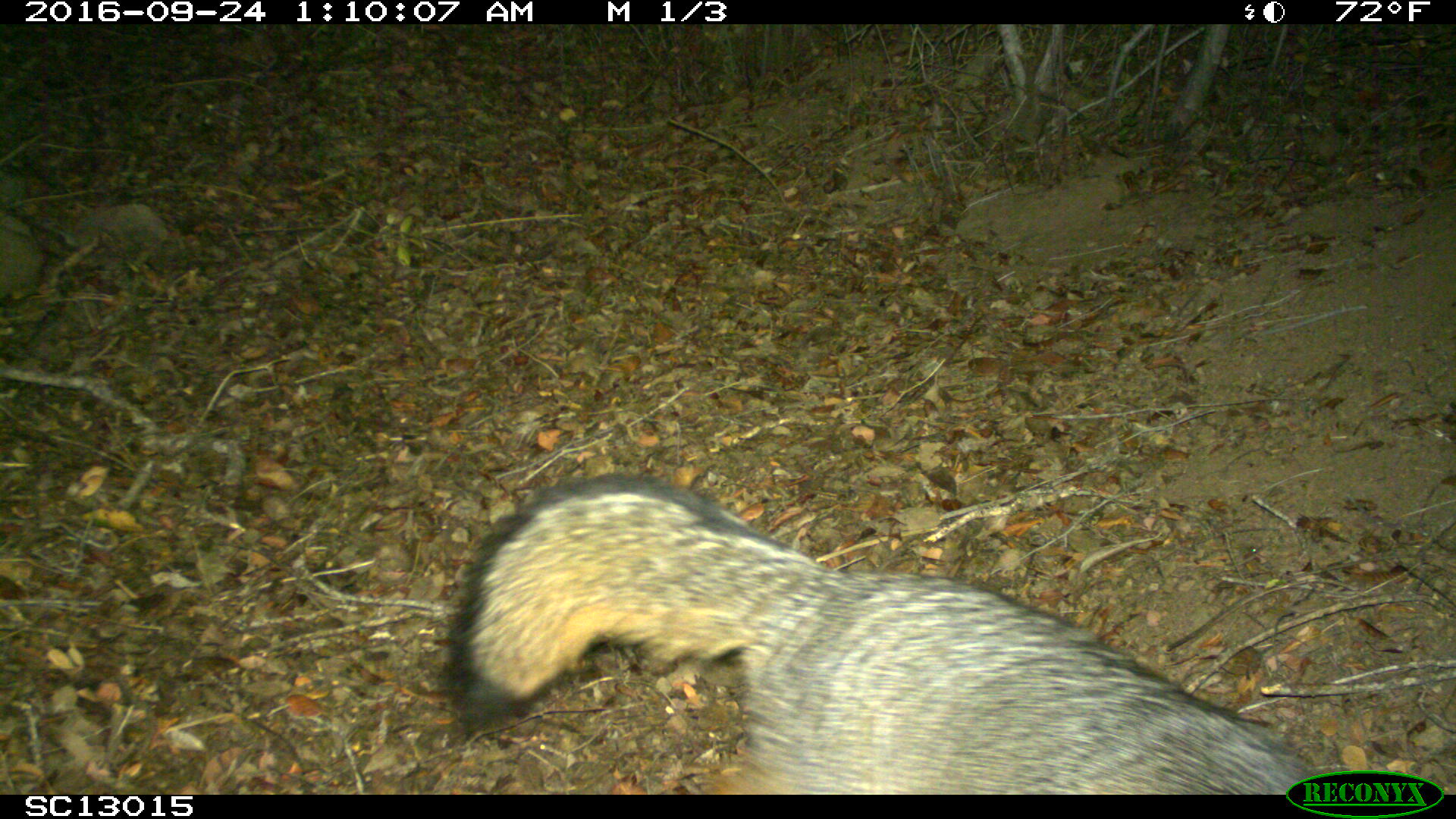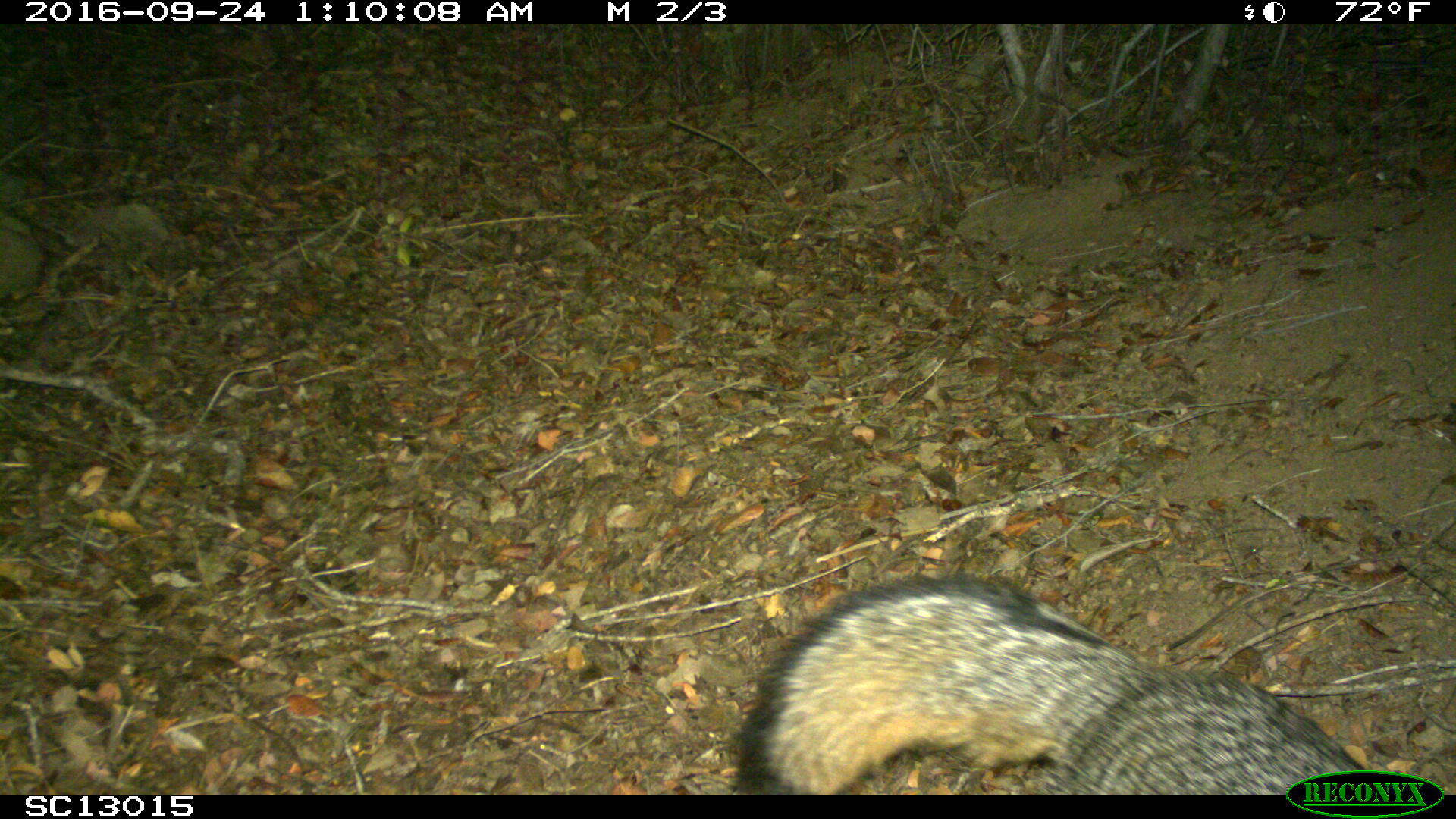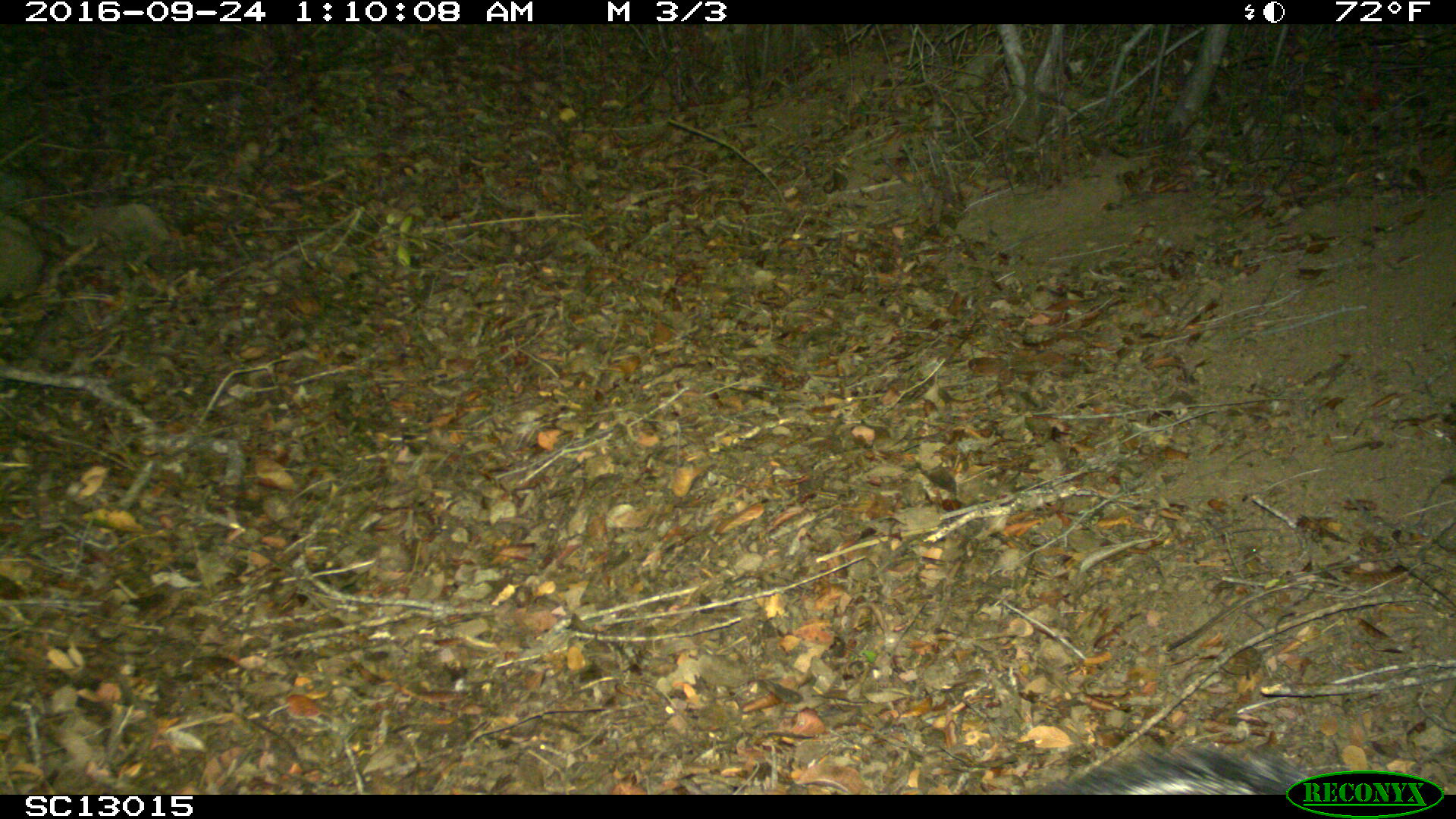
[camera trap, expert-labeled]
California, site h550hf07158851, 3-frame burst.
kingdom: Animalia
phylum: Chordata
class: Mammalia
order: Carnivora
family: Canidae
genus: Urocyon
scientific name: Urocyon littoralis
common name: island fox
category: fox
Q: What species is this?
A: Fox (island fox) (Urocyon littoralis).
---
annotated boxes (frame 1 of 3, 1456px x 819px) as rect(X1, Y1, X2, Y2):
fox: rect(440, 473, 1321, 795)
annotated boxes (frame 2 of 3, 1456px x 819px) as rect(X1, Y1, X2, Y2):
fox: rect(740, 570, 1373, 795)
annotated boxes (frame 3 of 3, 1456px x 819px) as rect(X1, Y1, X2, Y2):
fox: rect(1033, 750, 1334, 794)